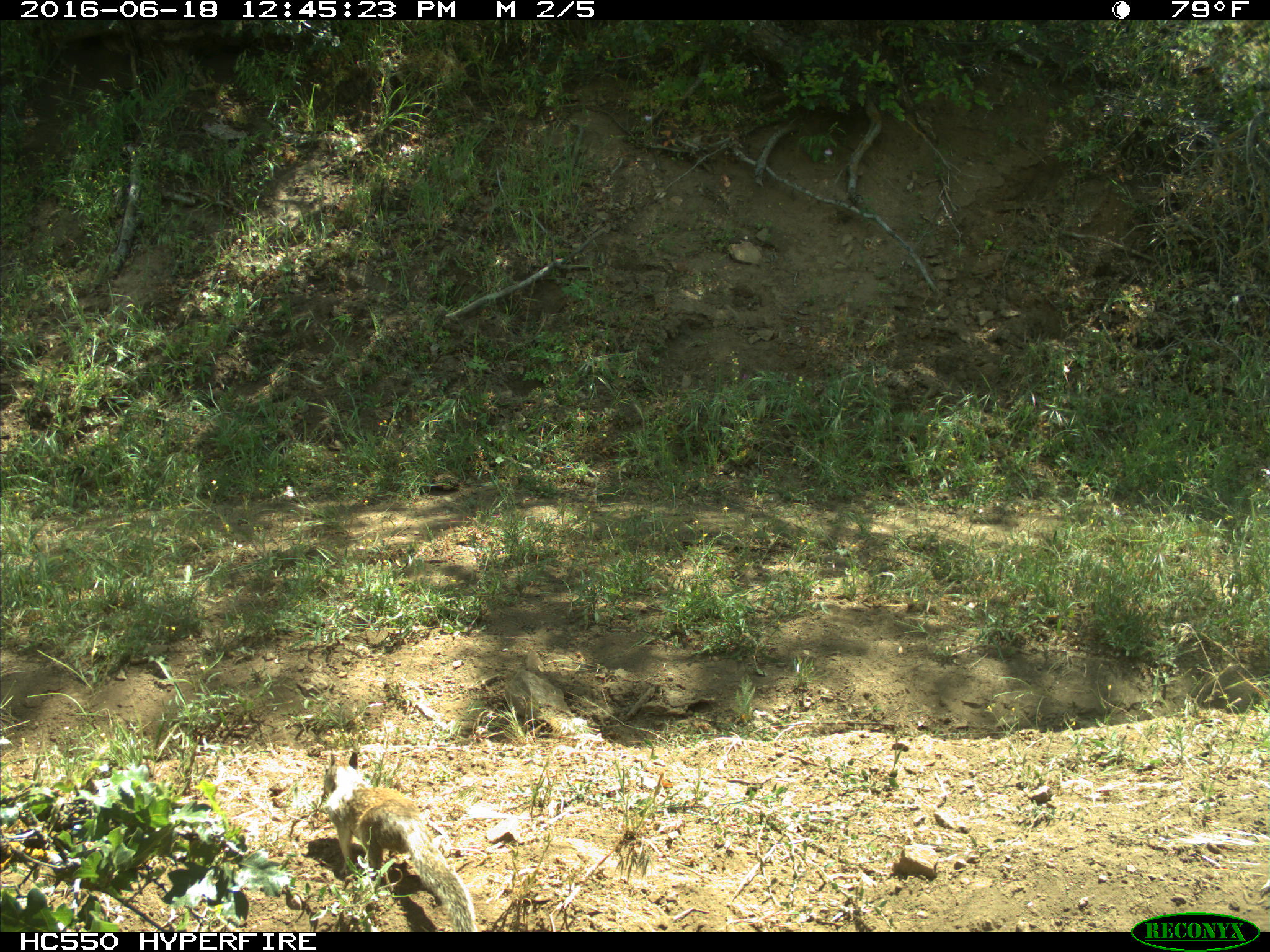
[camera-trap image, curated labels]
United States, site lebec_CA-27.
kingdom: Animalia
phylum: Chordata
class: Mammalia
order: Rodentia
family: Sciuridae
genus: Otospermophilus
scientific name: Otospermophilus beecheyi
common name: california ground squirrel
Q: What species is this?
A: Otospermophilus beecheyi (california ground squirrel).